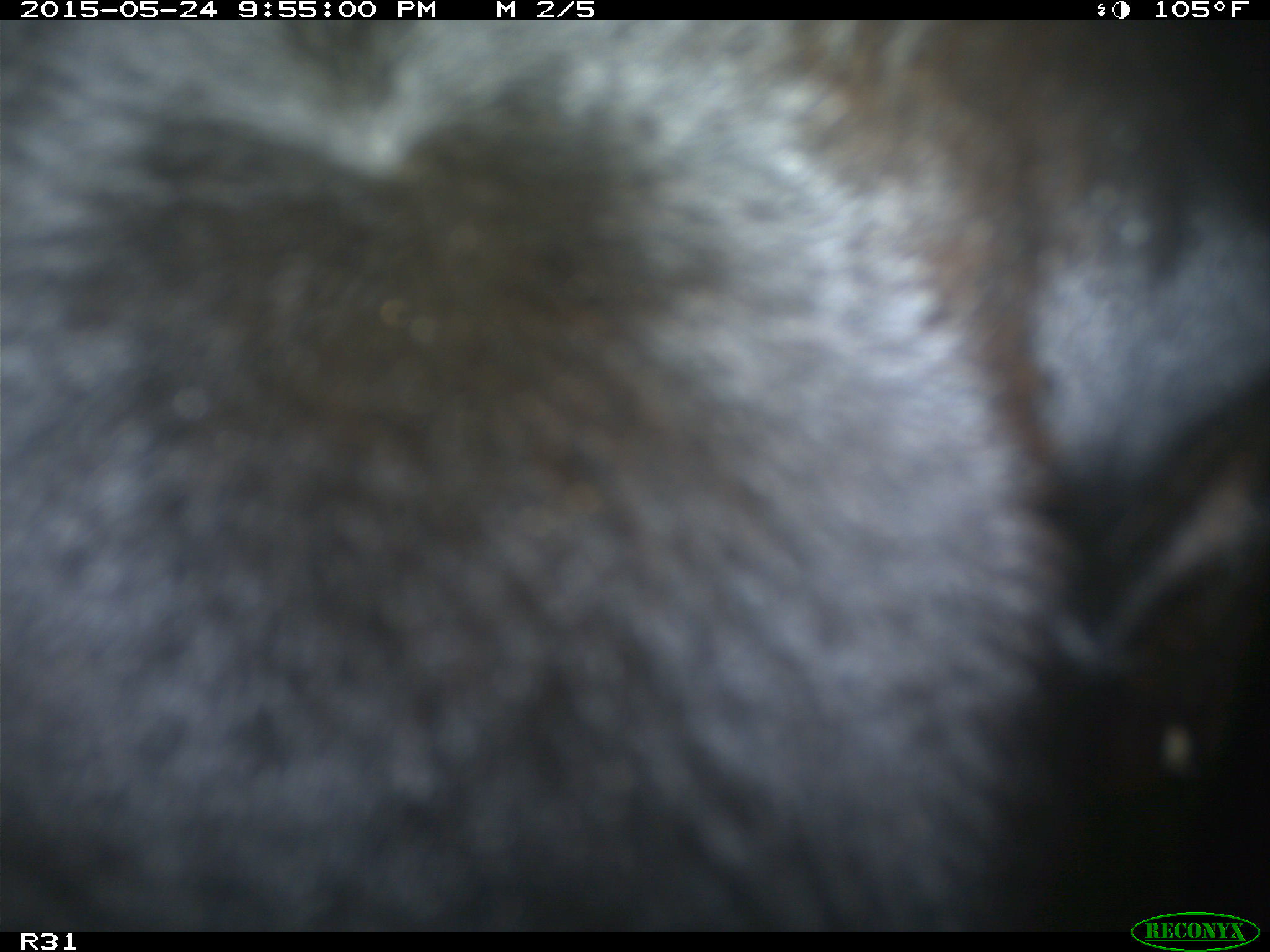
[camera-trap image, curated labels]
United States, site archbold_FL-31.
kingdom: Animalia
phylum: Chordata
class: Mammalia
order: Artiodactyla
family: Bovidae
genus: Bos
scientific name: Bos taurus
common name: domestic cow